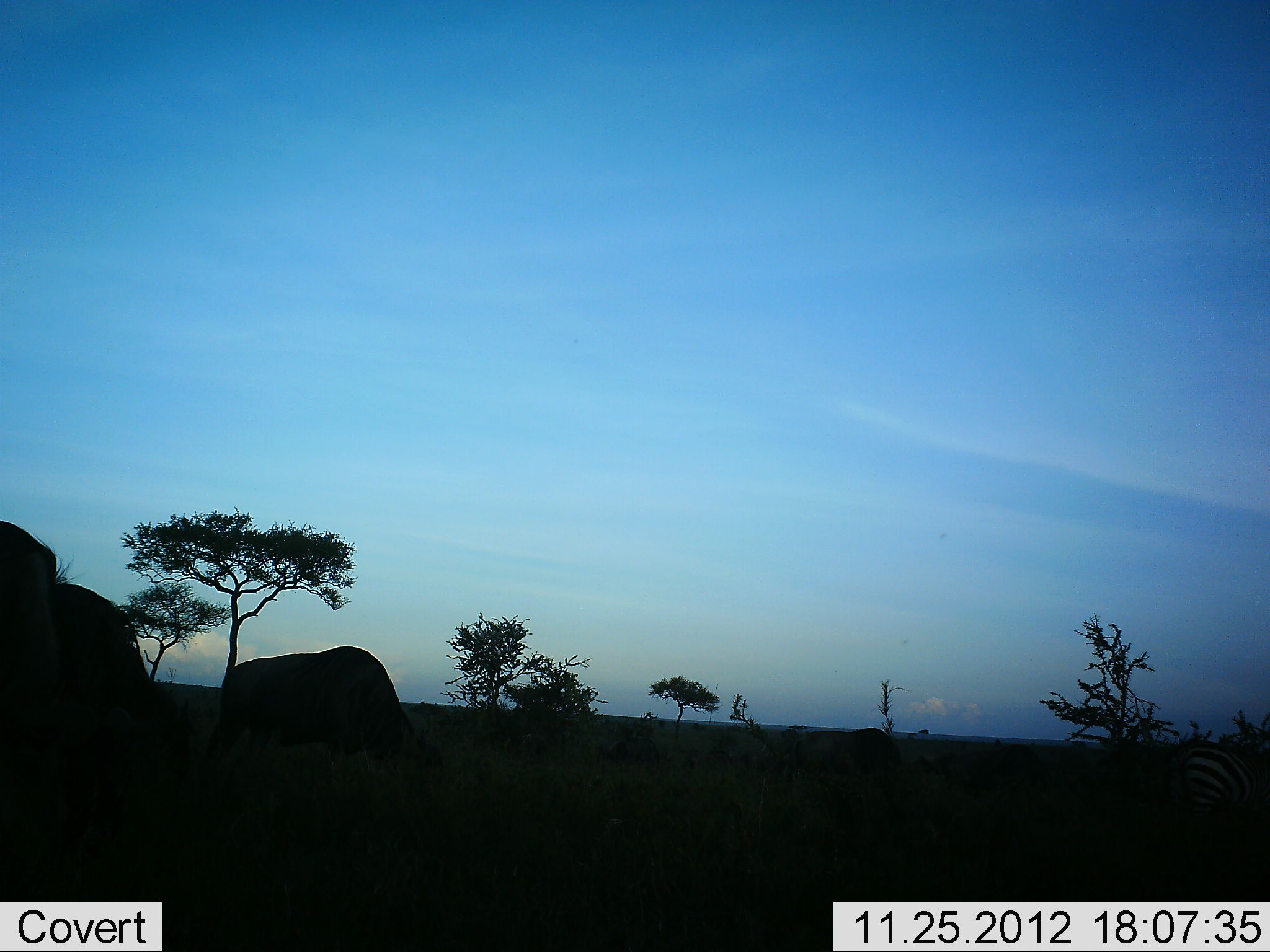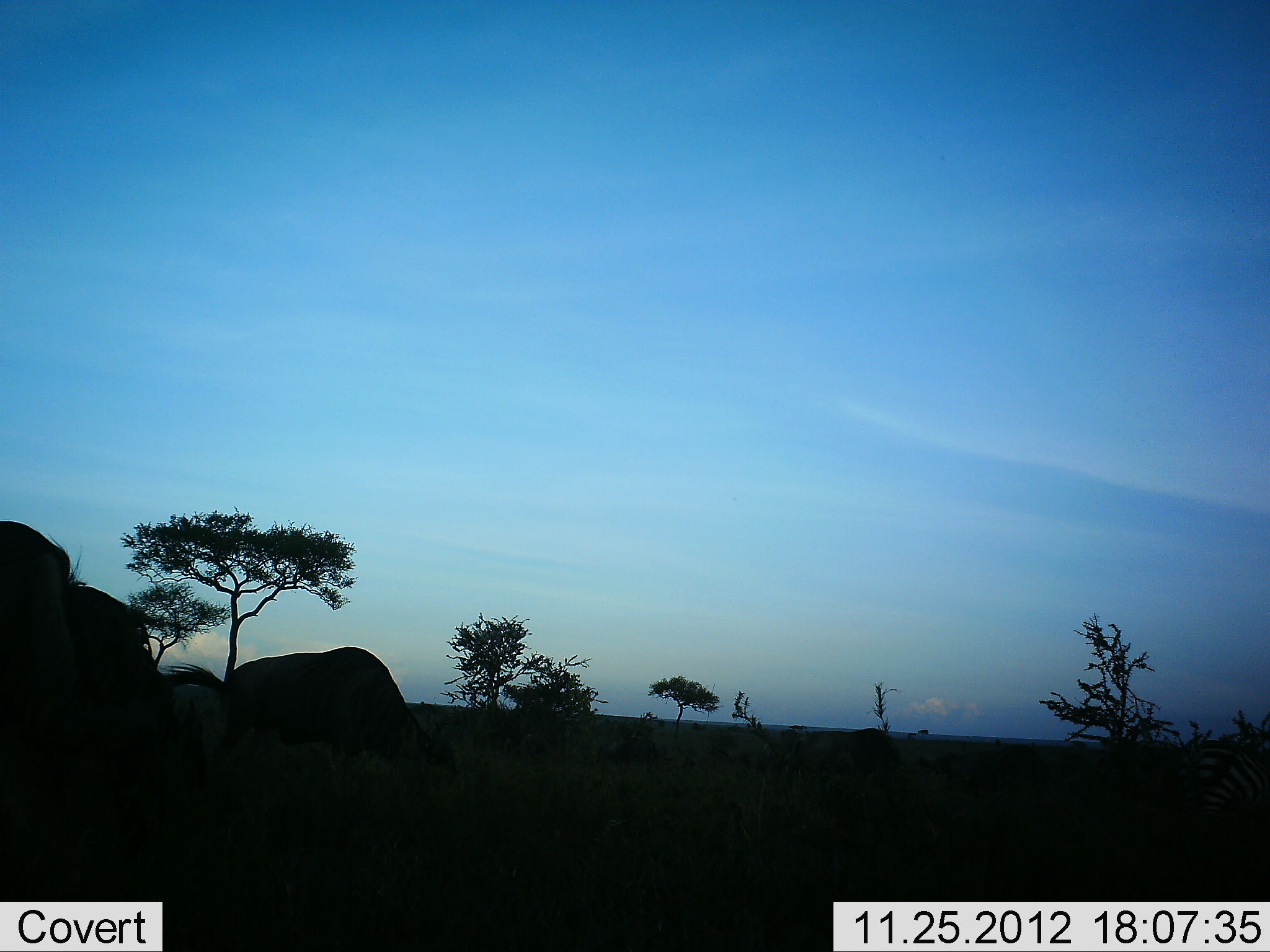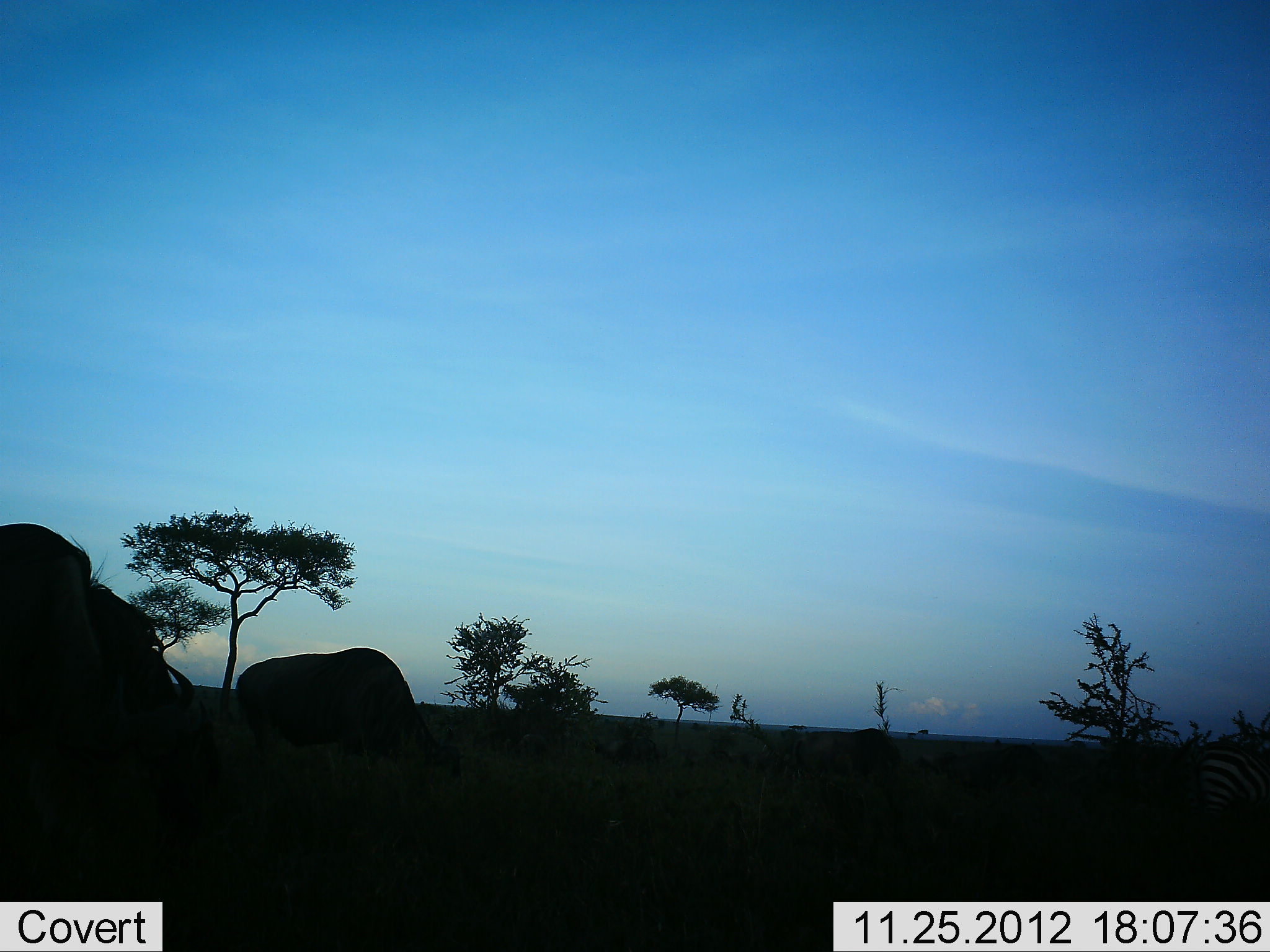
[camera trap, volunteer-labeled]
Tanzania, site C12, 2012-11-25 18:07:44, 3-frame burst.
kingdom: Animalia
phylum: Chordata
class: Mammalia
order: Artiodactyla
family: Bovidae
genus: Connochaetes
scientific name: Connochaetes taurinus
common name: blue wildebeest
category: wildebeest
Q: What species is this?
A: Wildebeest (blue wildebeest) (Connochaetes taurinus).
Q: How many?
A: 2.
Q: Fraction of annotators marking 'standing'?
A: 31%.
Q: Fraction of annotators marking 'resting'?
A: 0%.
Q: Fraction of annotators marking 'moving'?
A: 6%.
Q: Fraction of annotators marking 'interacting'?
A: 0%.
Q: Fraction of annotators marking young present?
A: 0%.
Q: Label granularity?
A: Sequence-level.